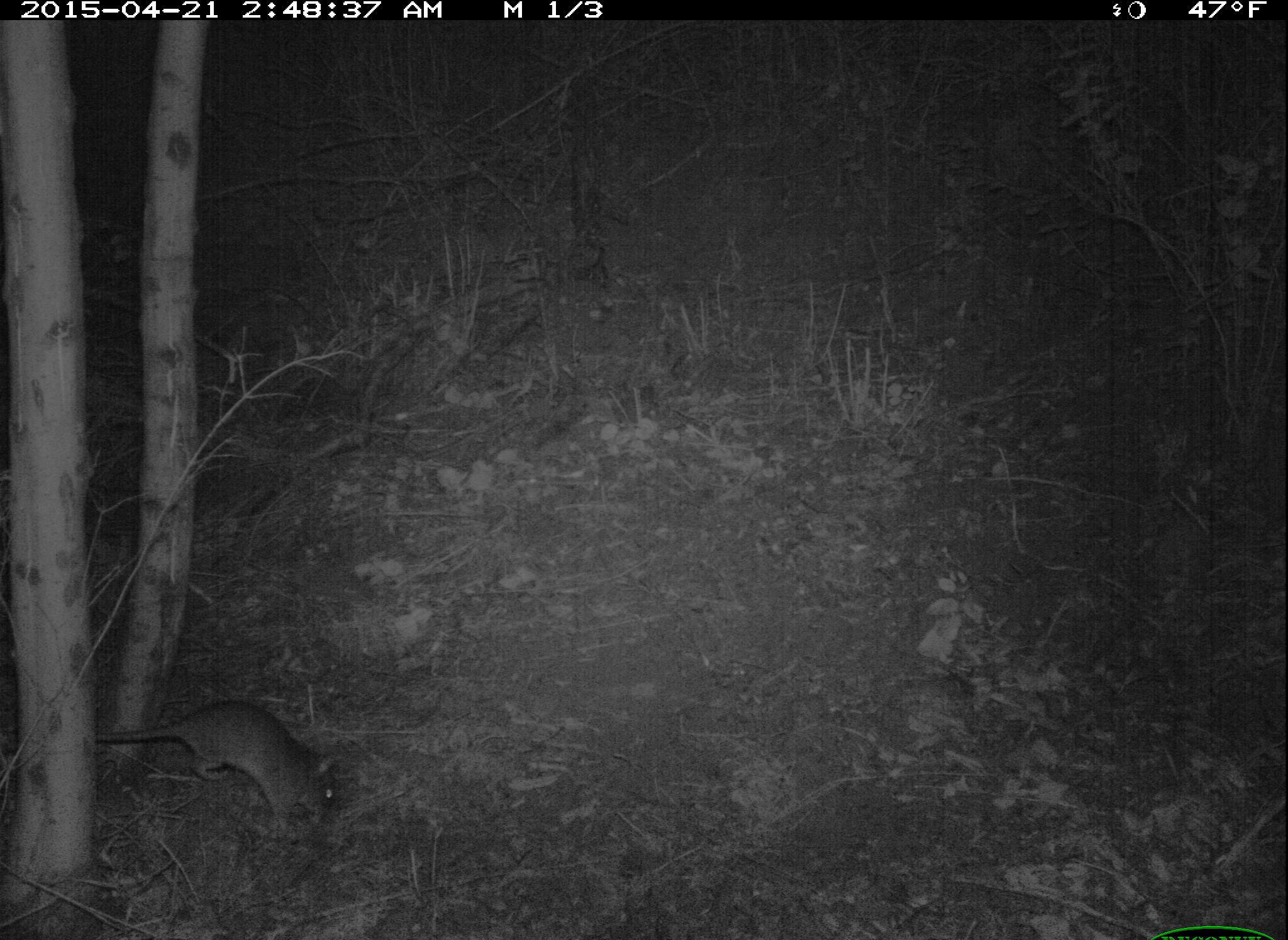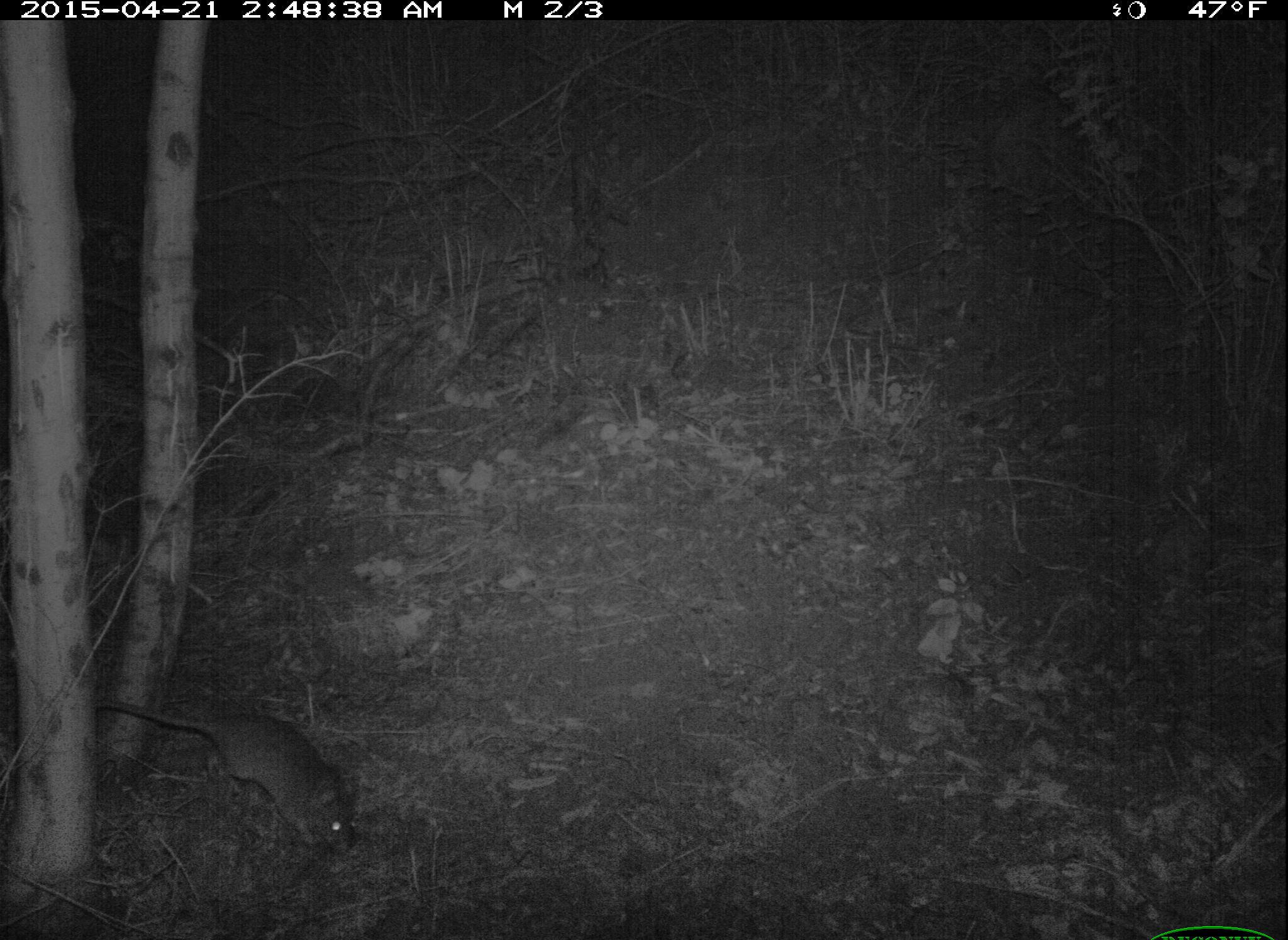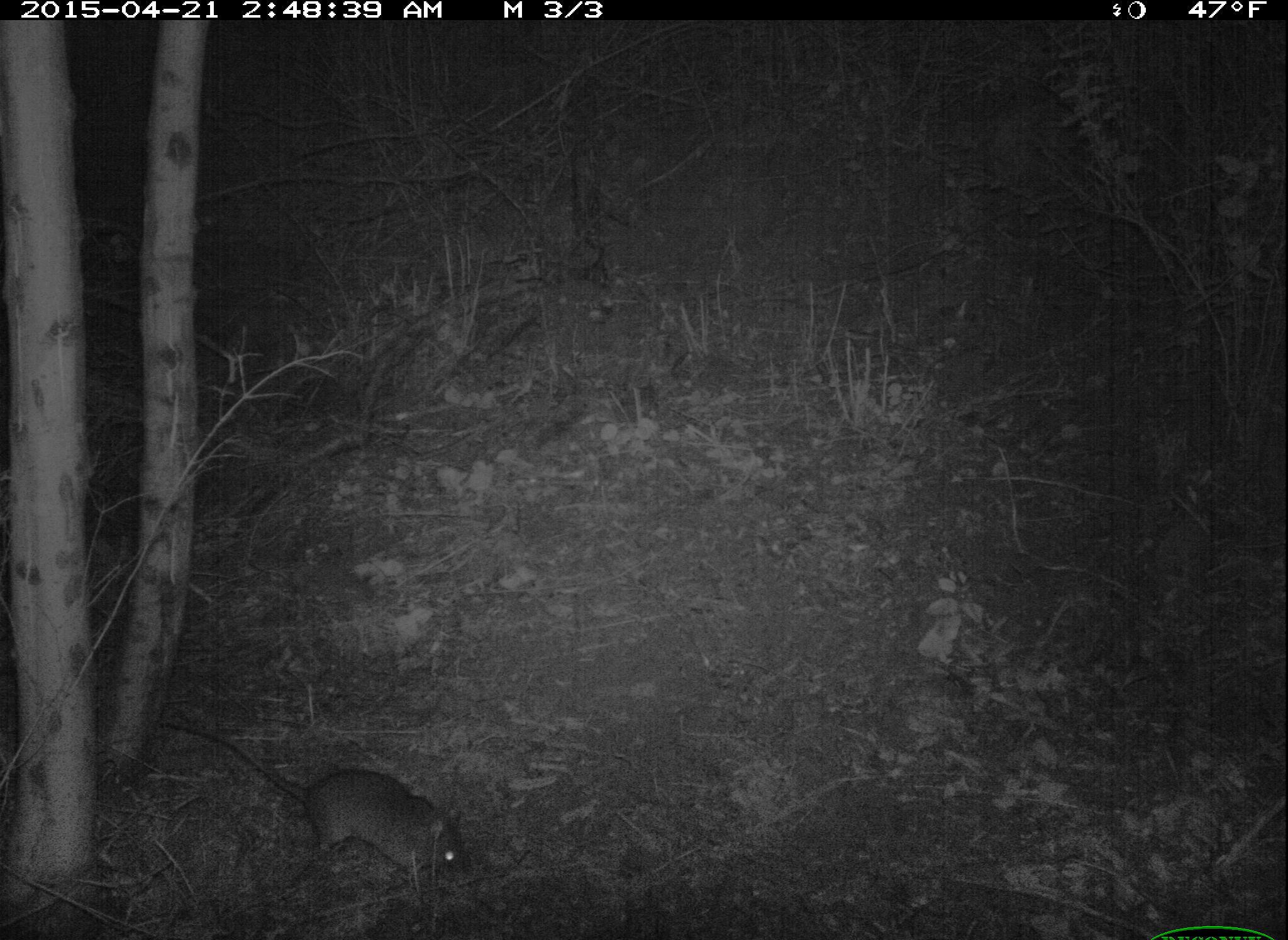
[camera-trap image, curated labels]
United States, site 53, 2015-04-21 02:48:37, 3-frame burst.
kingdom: Animalia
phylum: Chordata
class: Mammalia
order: Rodentia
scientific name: Rodentia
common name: rodent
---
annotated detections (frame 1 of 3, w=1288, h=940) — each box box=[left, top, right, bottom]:
rodent: box=[1, 694, 339, 835]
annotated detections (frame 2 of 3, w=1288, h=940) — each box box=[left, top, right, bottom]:
rodent: box=[5, 698, 362, 853]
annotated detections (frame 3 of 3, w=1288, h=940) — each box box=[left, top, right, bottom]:
rodent: box=[157, 710, 476, 891]